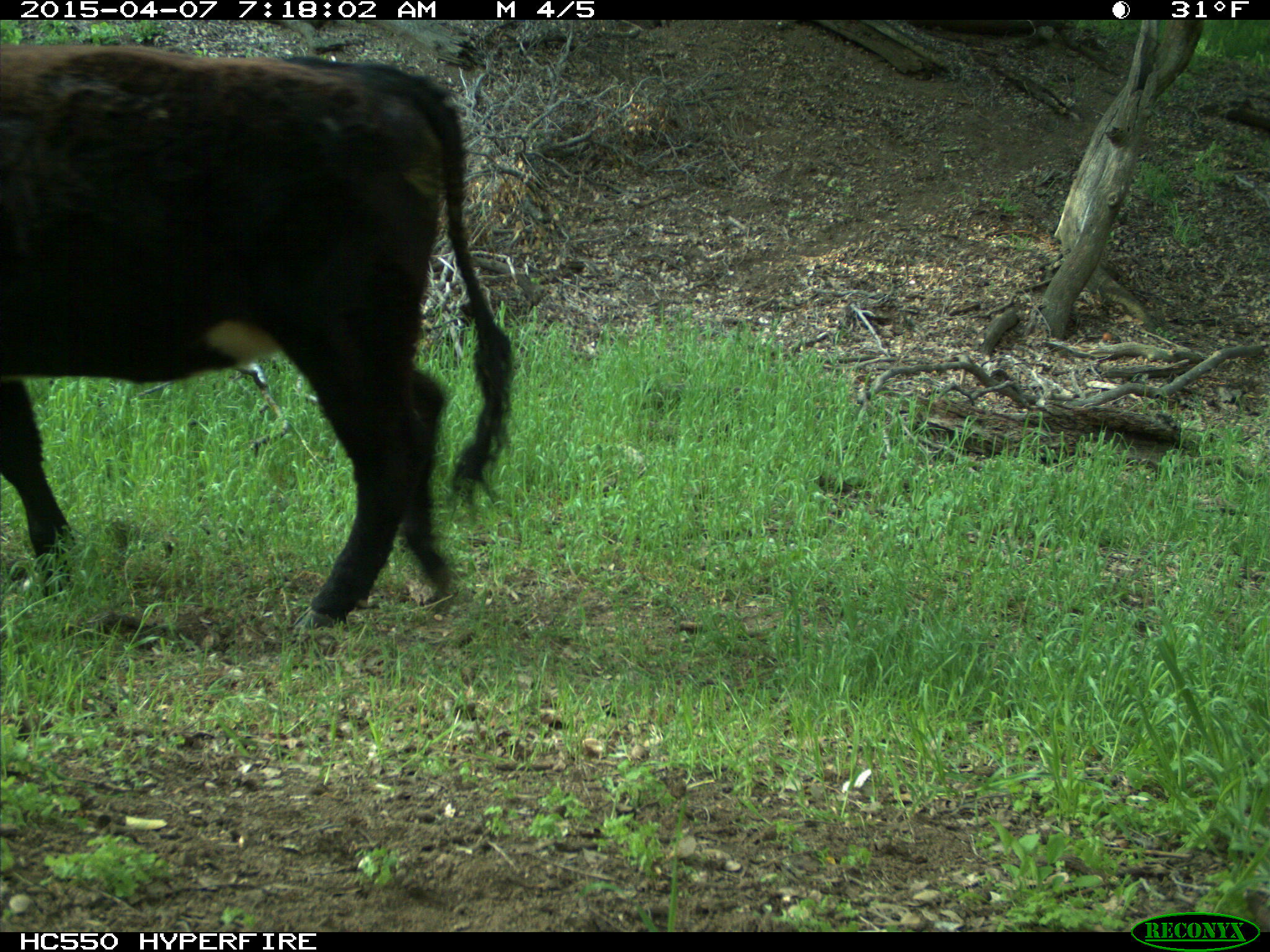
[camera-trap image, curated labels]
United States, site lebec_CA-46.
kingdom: Animalia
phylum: Chordata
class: Mammalia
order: Artiodactyla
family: Bovidae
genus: Bos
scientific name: Bos taurus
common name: domestic cow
Bos taurus (domestic cow).